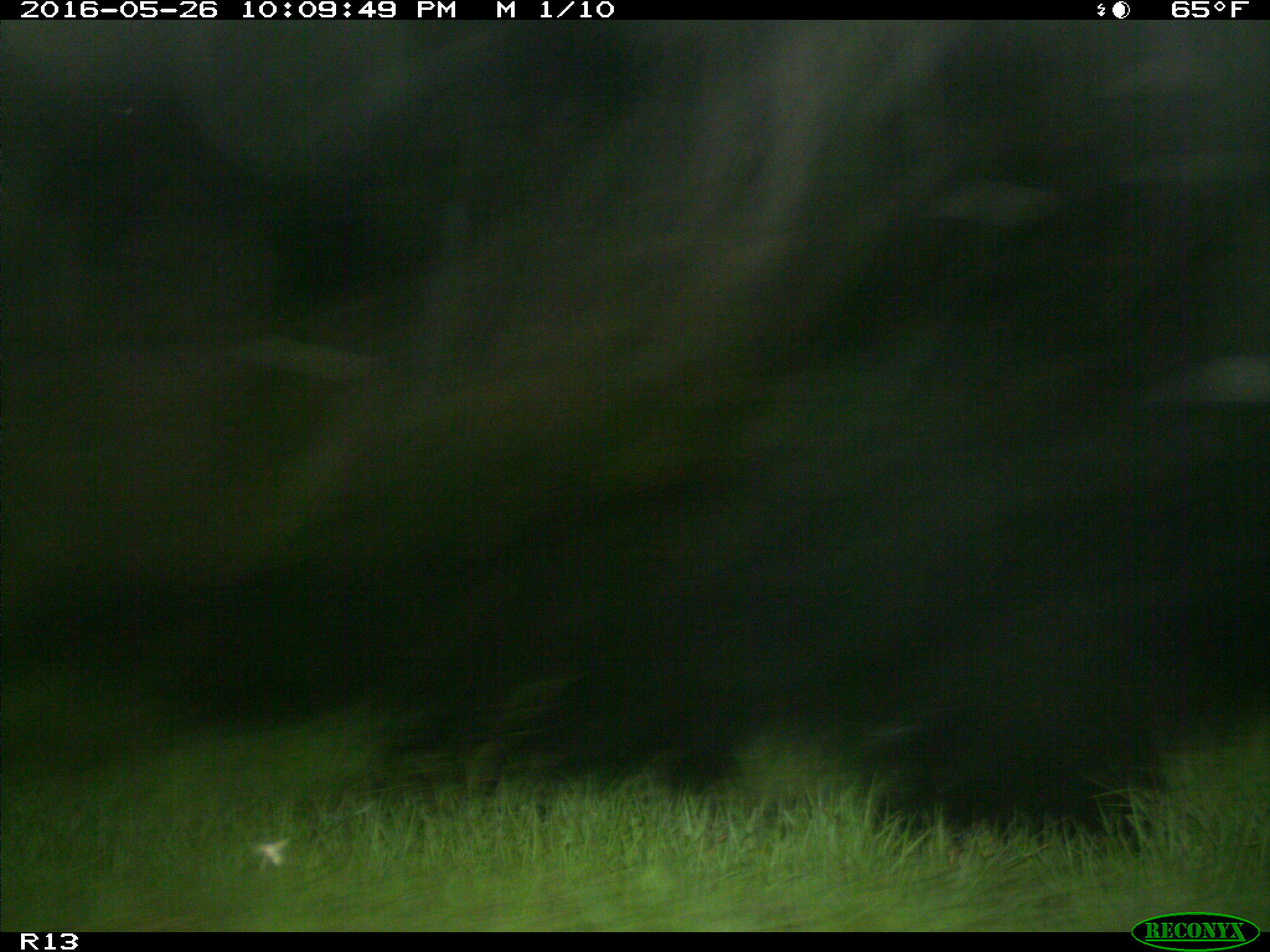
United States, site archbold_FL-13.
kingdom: Animalia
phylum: Chordata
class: Mammalia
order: Artiodactyla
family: Bovidae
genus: Bos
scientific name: Bos taurus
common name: domestic cow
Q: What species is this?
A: Bos taurus (domestic cow).